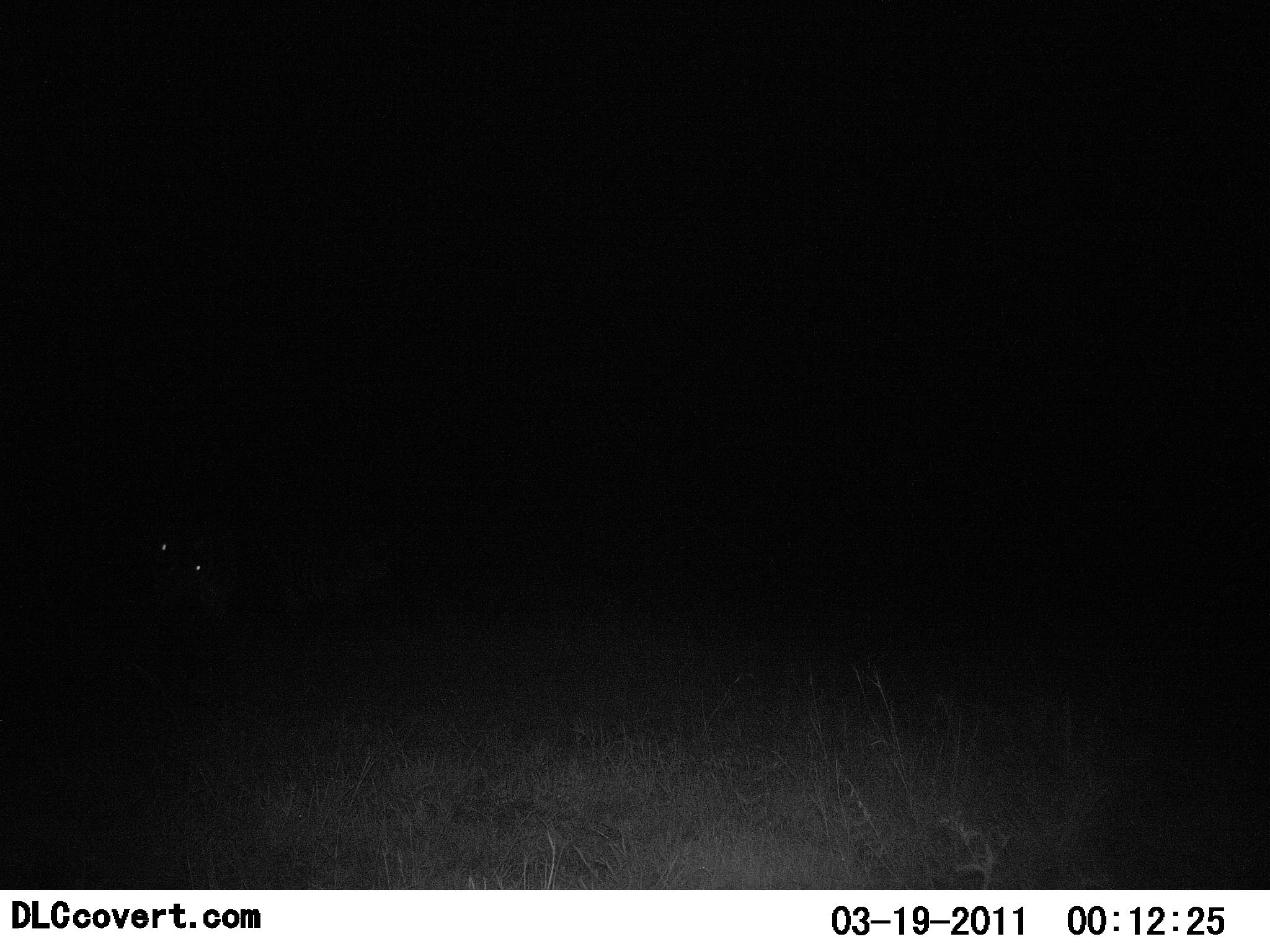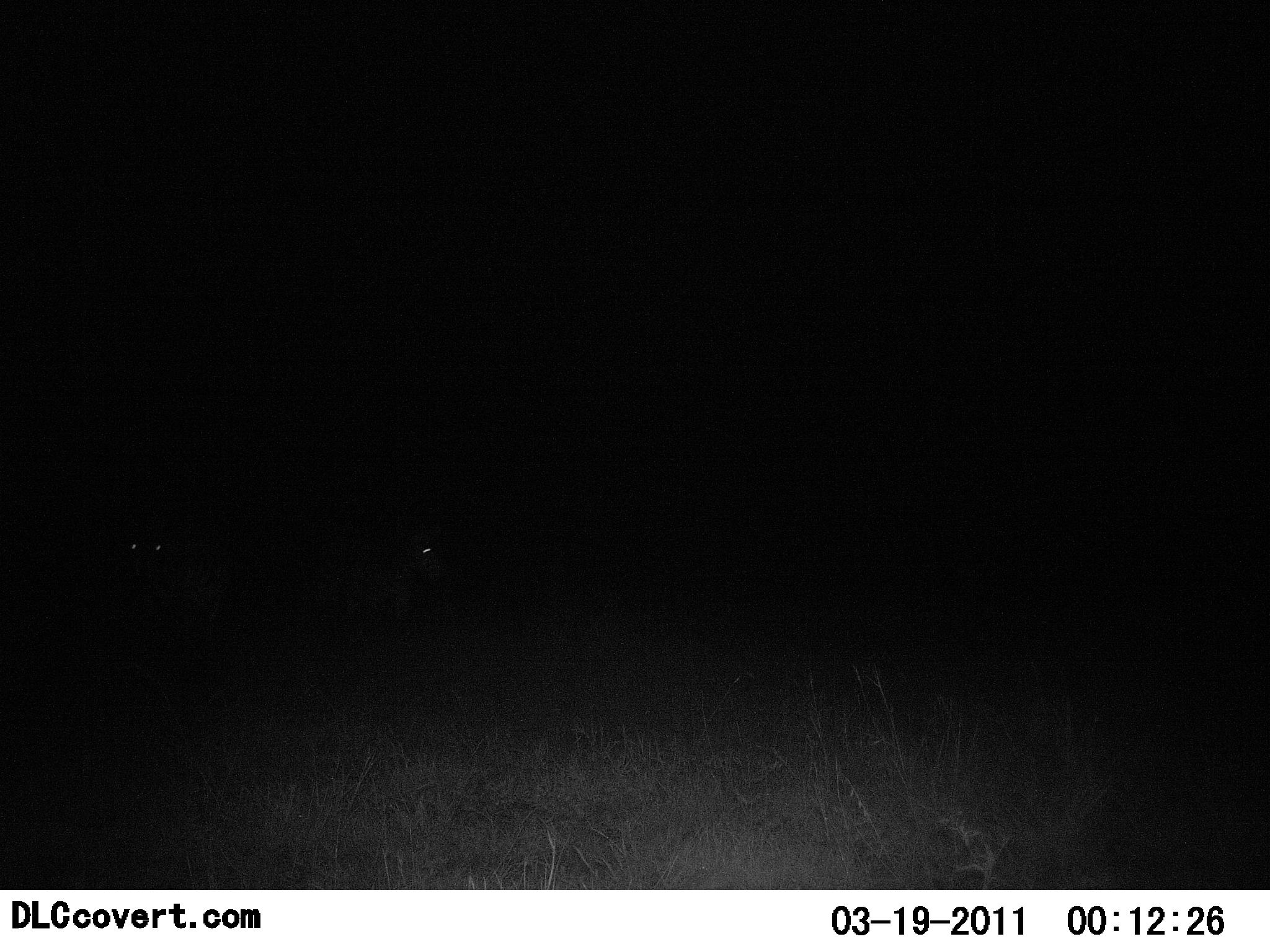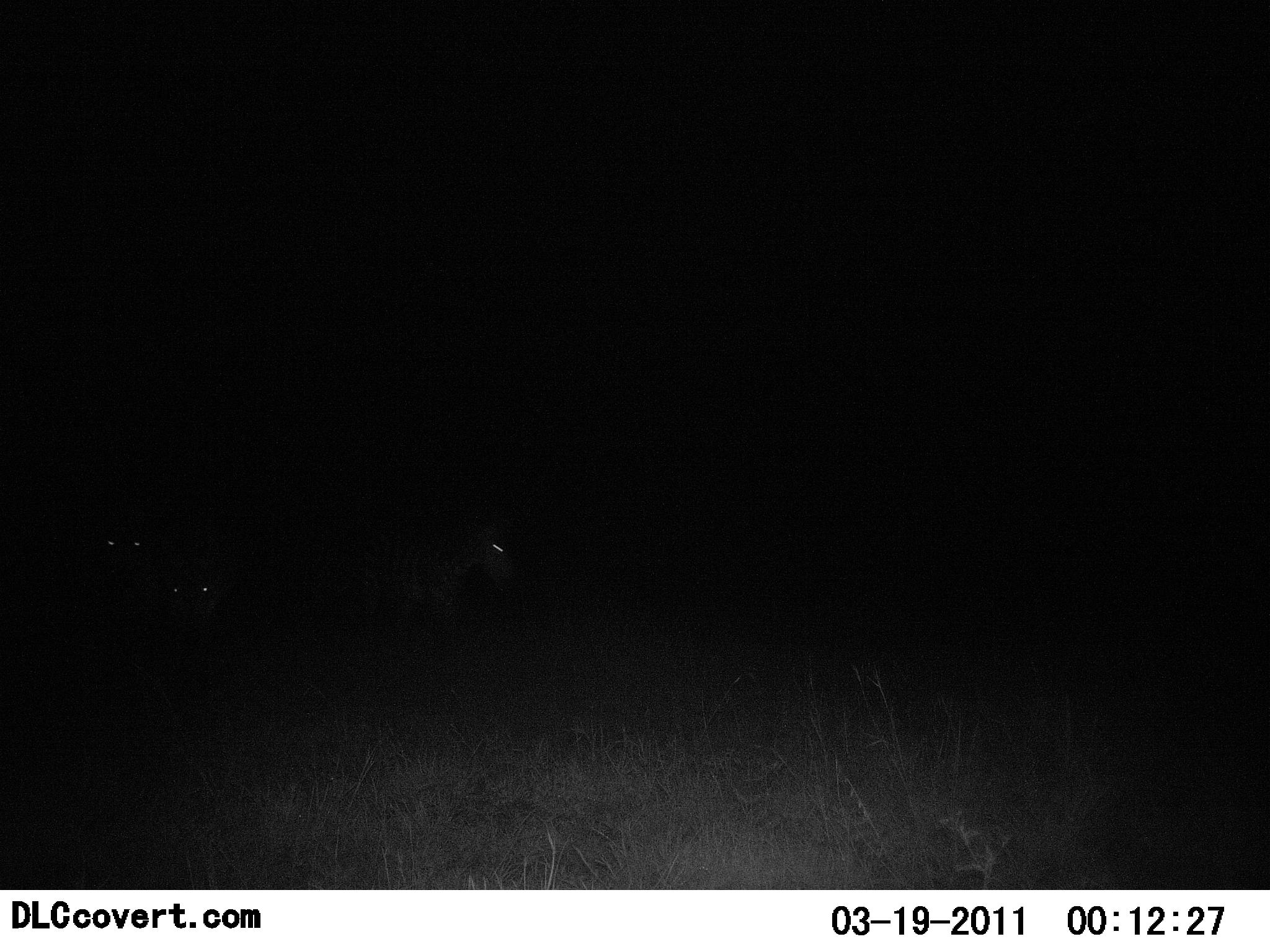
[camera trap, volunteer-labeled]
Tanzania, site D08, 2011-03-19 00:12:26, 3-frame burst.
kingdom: Animalia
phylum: Chordata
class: Mammalia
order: Perissodactyla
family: Equidae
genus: Equus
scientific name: Equus quagga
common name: plains zebra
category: zebra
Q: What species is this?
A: Zebra (plains zebra) (Equus quagga).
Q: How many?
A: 3.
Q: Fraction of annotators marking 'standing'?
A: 25%.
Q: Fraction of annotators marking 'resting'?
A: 0%.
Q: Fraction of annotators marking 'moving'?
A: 75%.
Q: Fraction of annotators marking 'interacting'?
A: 0%.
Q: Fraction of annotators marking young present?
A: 0%.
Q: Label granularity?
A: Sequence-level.